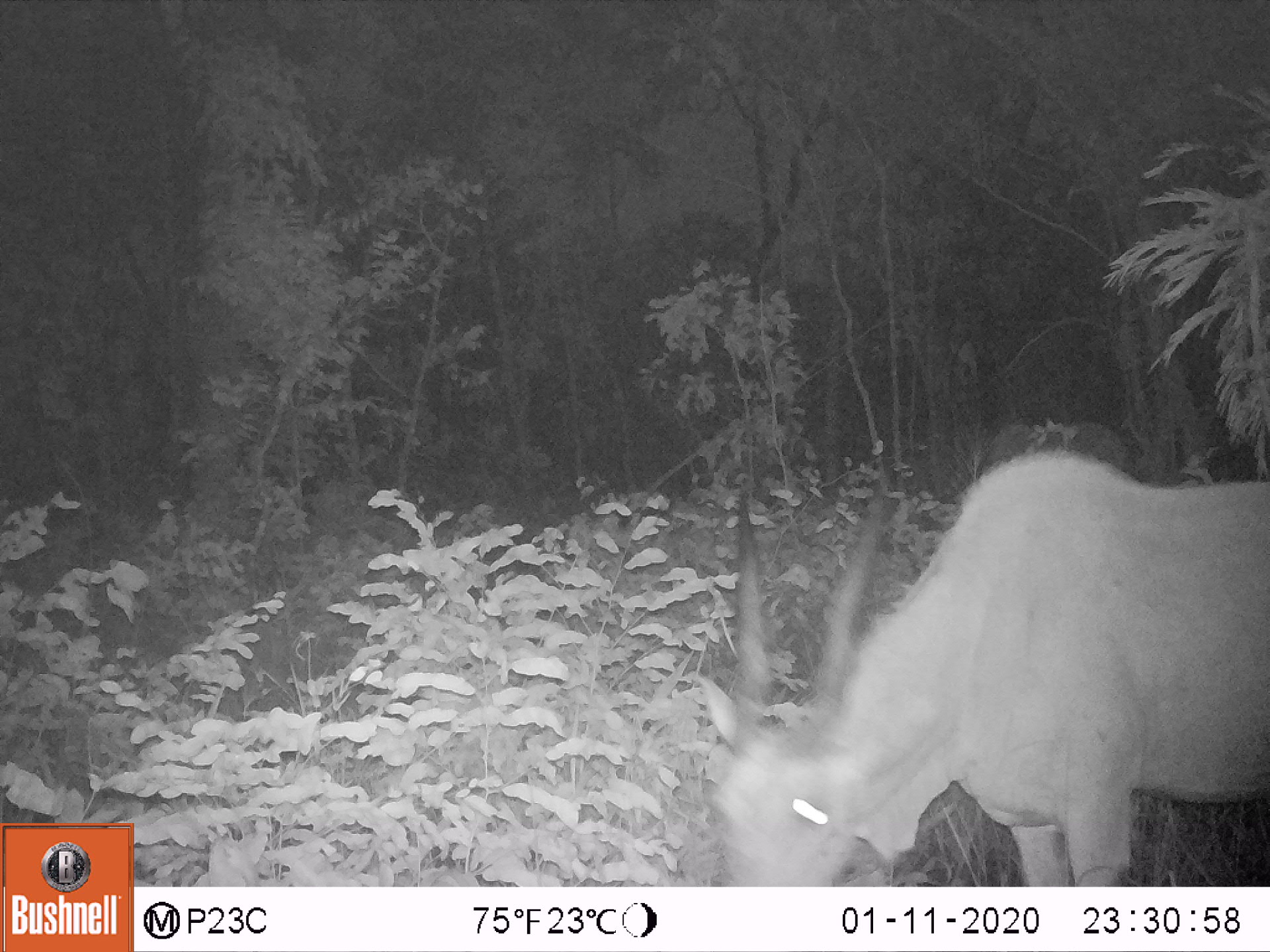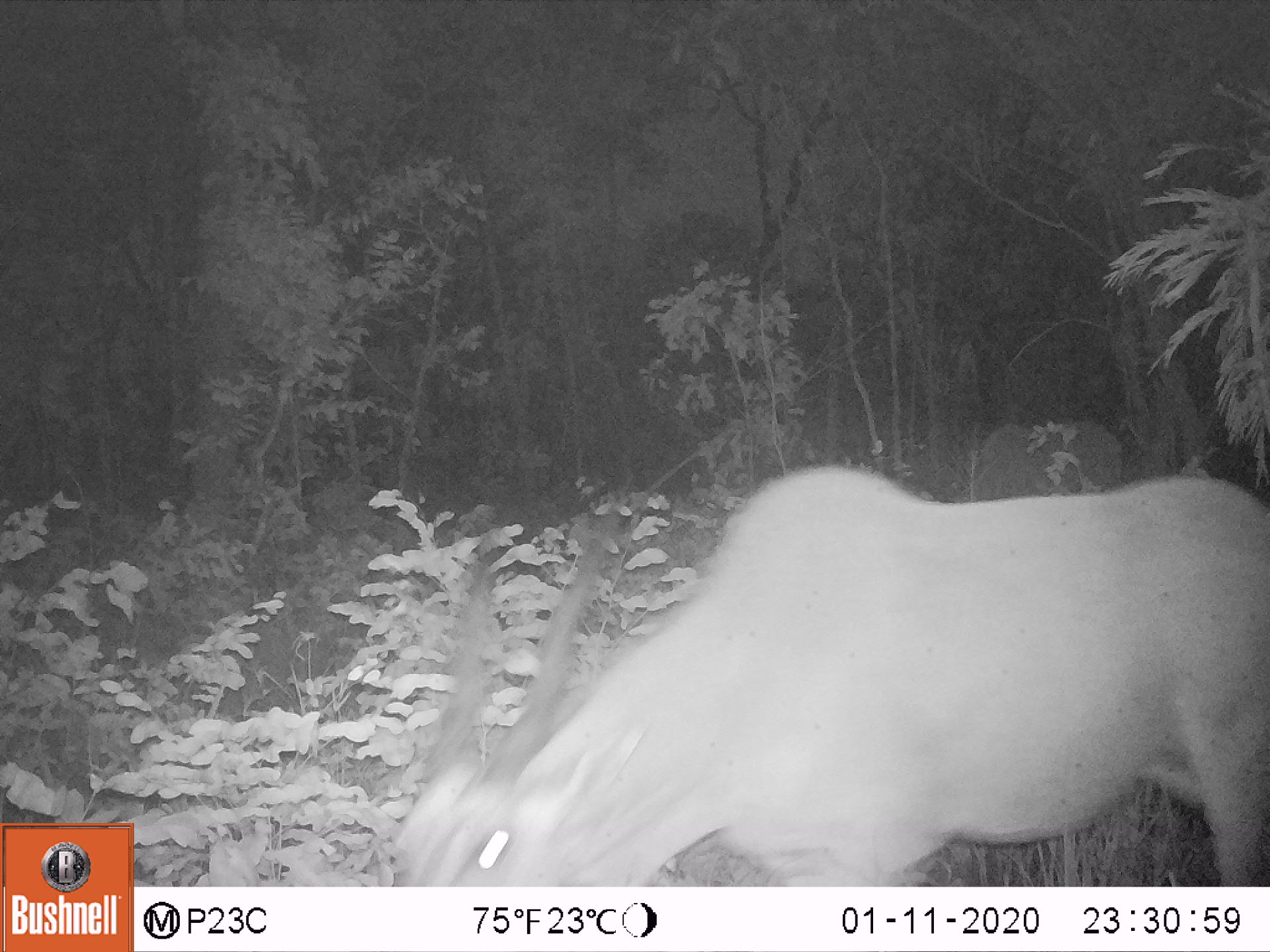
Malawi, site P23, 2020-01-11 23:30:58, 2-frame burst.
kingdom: Animalia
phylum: Chordata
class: Mammalia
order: Artiodactyla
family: Bovidae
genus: Tragelaphus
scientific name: Tragelaphus oryx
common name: common eland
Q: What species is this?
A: Common eland (Tragelaphus oryx).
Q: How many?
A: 1.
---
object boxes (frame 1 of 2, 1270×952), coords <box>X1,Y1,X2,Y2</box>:
common eland: <box>674,436,1262,885</box>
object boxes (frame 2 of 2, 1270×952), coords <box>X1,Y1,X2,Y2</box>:
common eland: <box>374,456,1262,880</box>